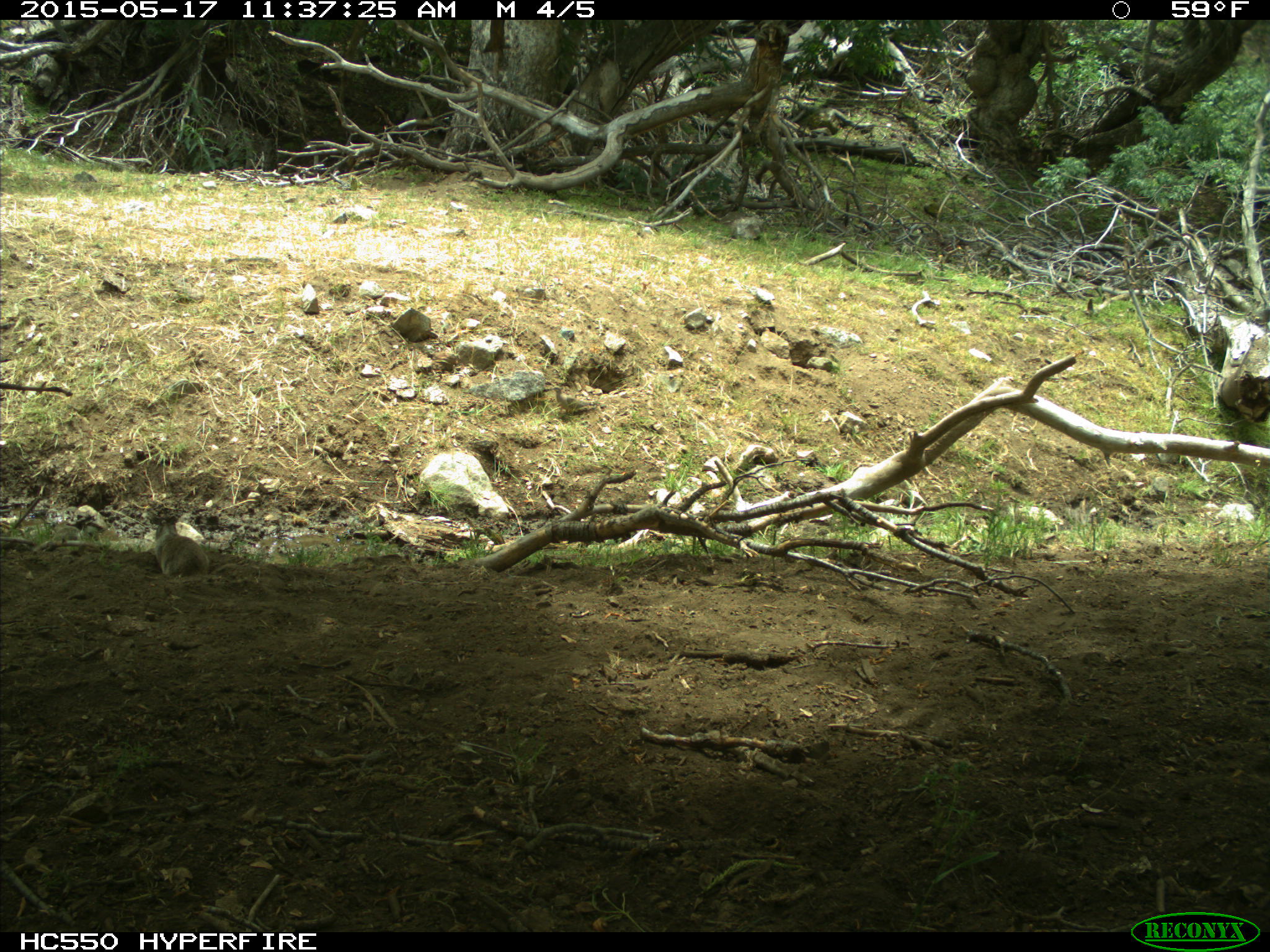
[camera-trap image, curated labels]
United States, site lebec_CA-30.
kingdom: Animalia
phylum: Chordata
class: Aves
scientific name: Aves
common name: birds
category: unidentified bird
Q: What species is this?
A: Unidentified bird (birds) (Aves).